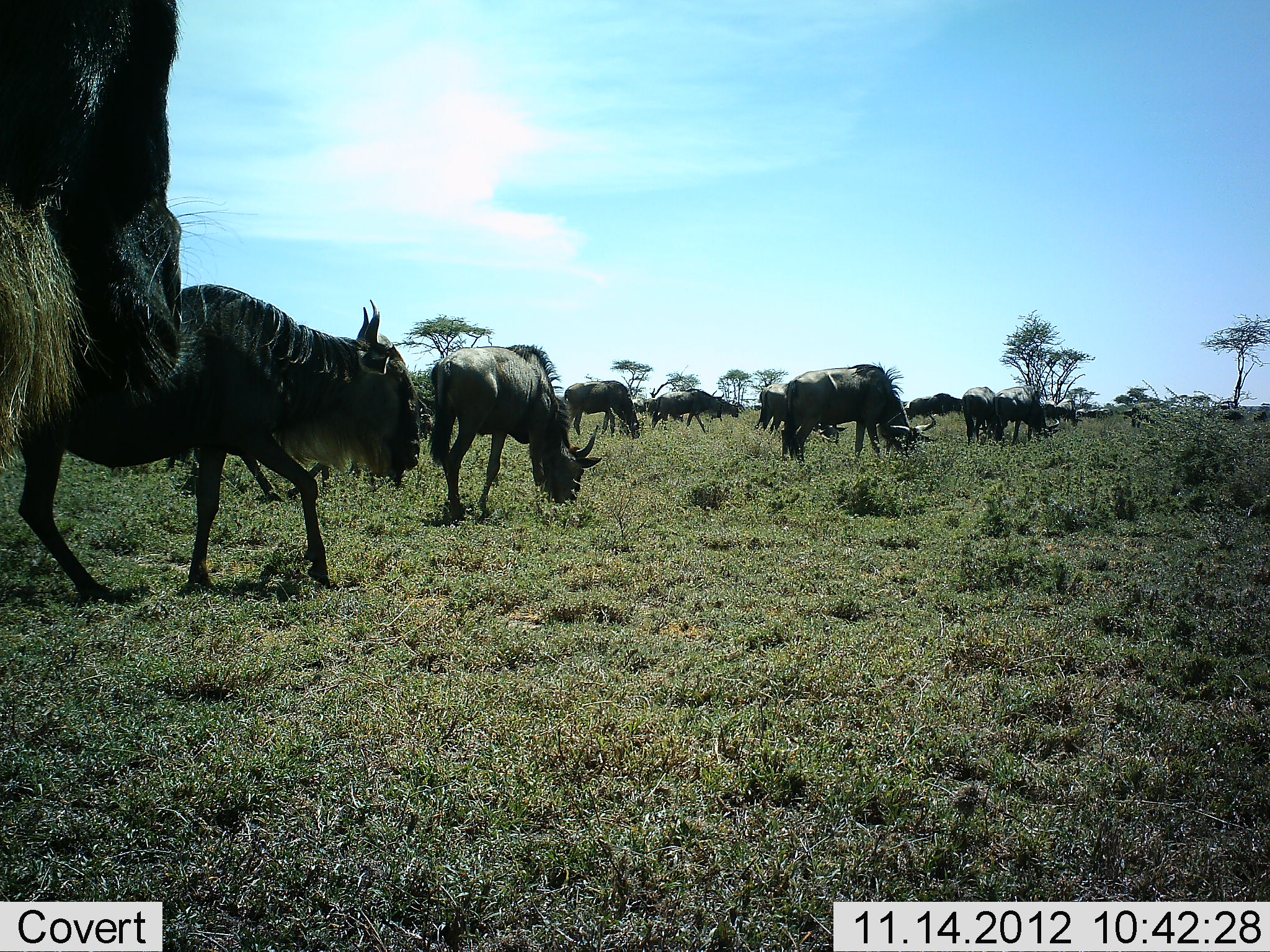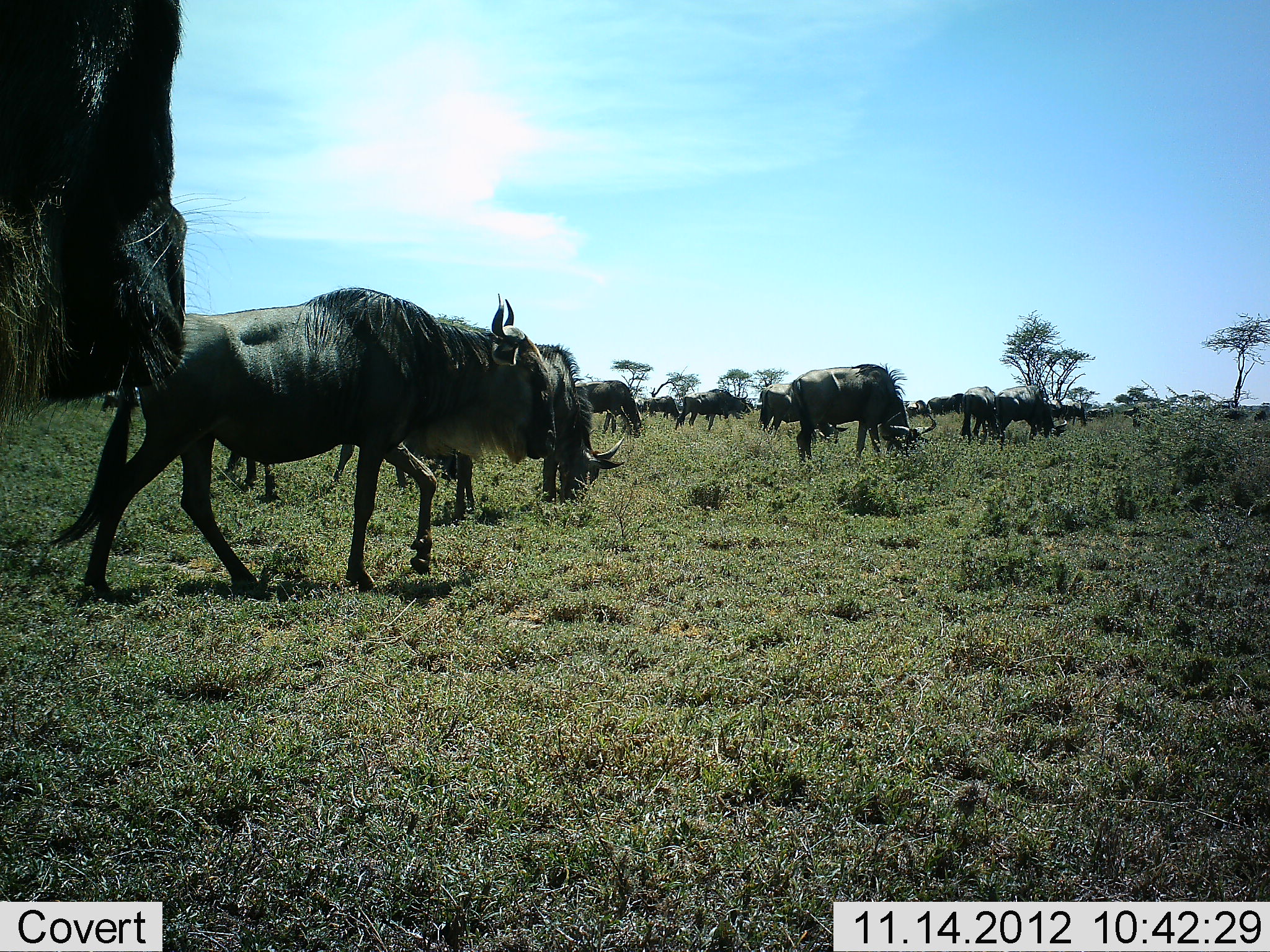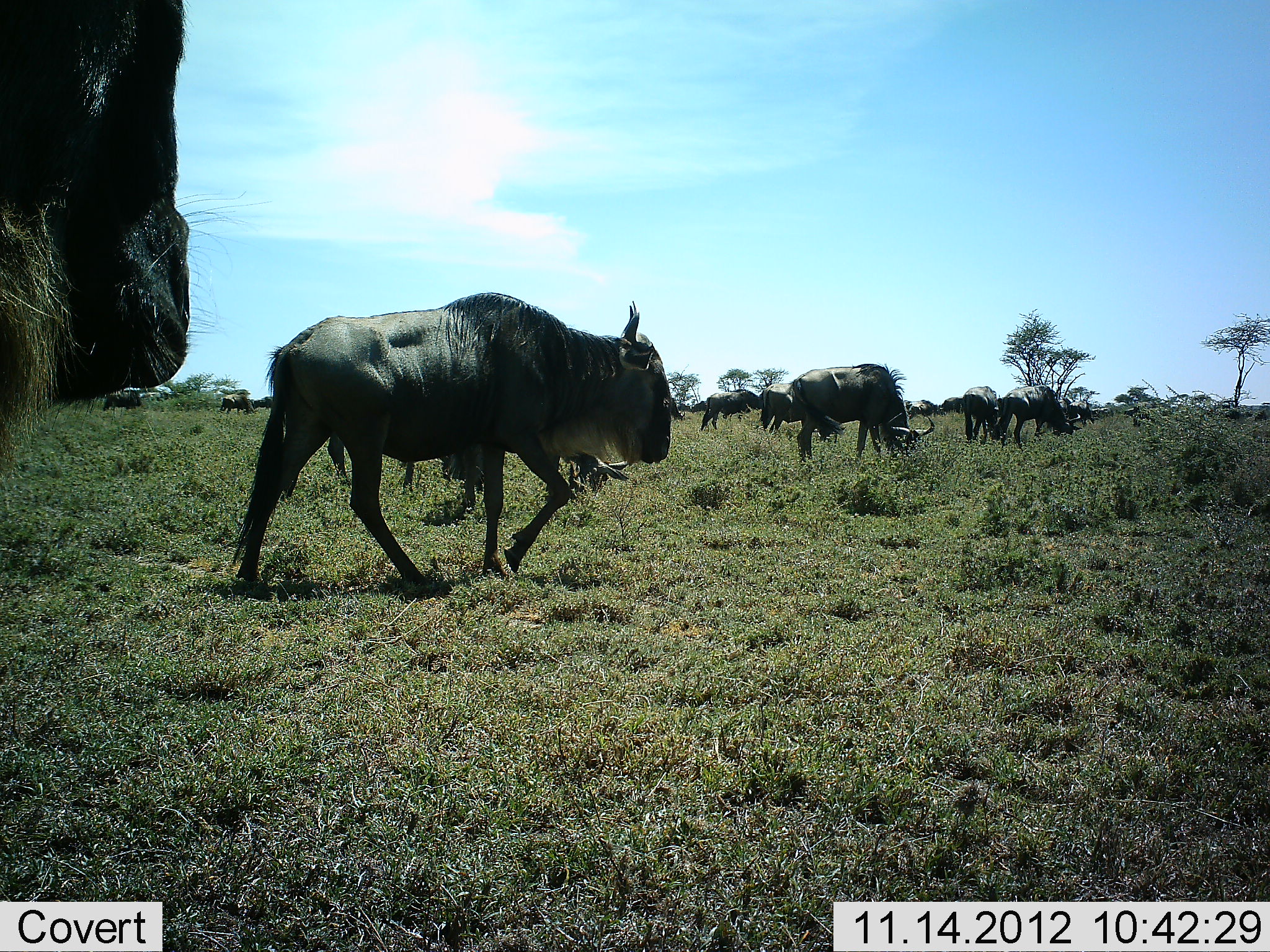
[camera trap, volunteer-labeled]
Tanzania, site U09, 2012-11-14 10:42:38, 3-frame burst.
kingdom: Animalia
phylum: Chordata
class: Mammalia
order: Artiodactyla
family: Bovidae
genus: Connochaetes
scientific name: Connochaetes taurinus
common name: blue wildebeest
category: wildebeest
Wildebeest (blue wildebeest) (Connochaetes taurinus), count 11-50. Behavior (volunteer vote fractions): standing 50%, resting 0%, moving 60%, interacting 0%. Young present (vote fraction): 0%. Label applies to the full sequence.